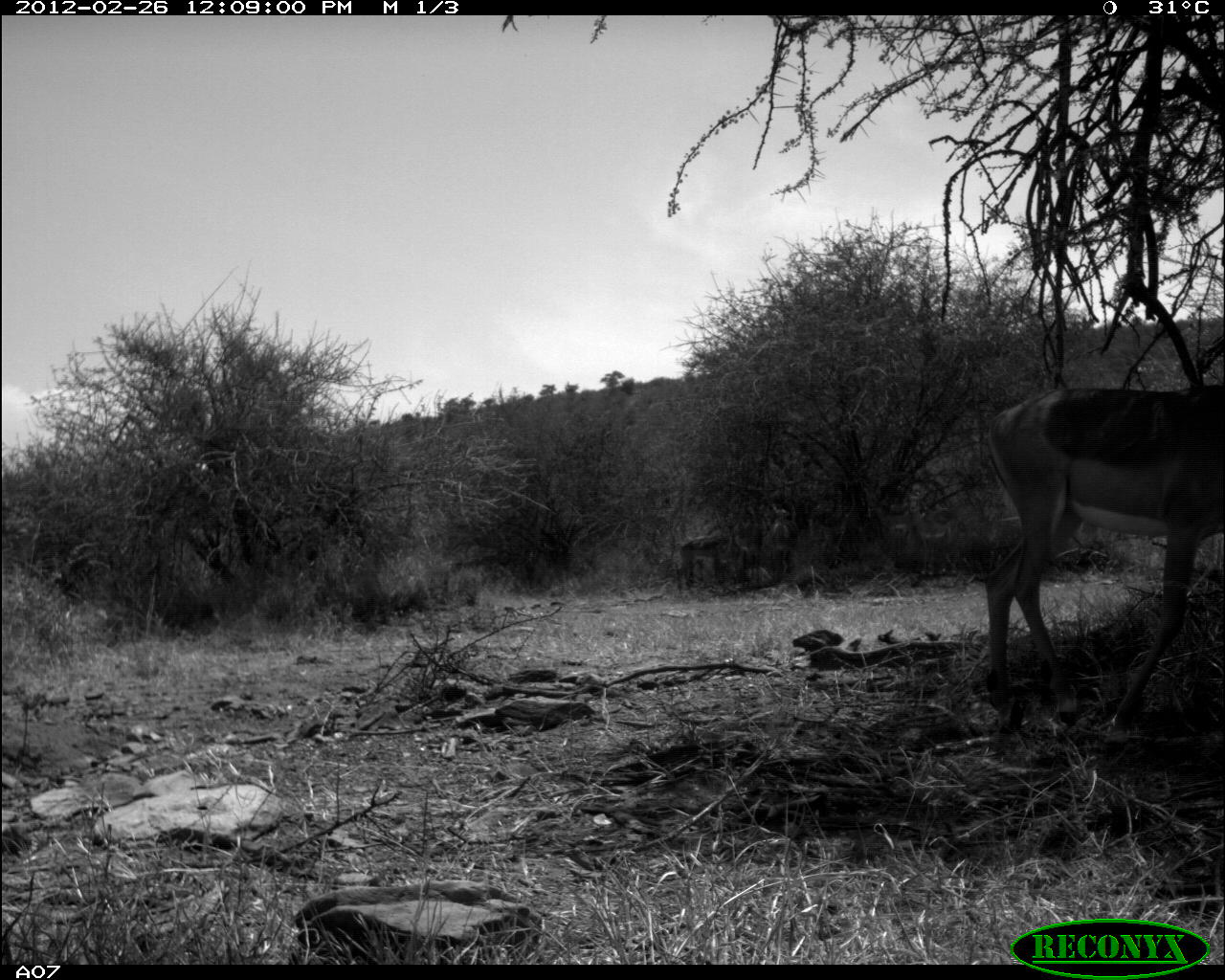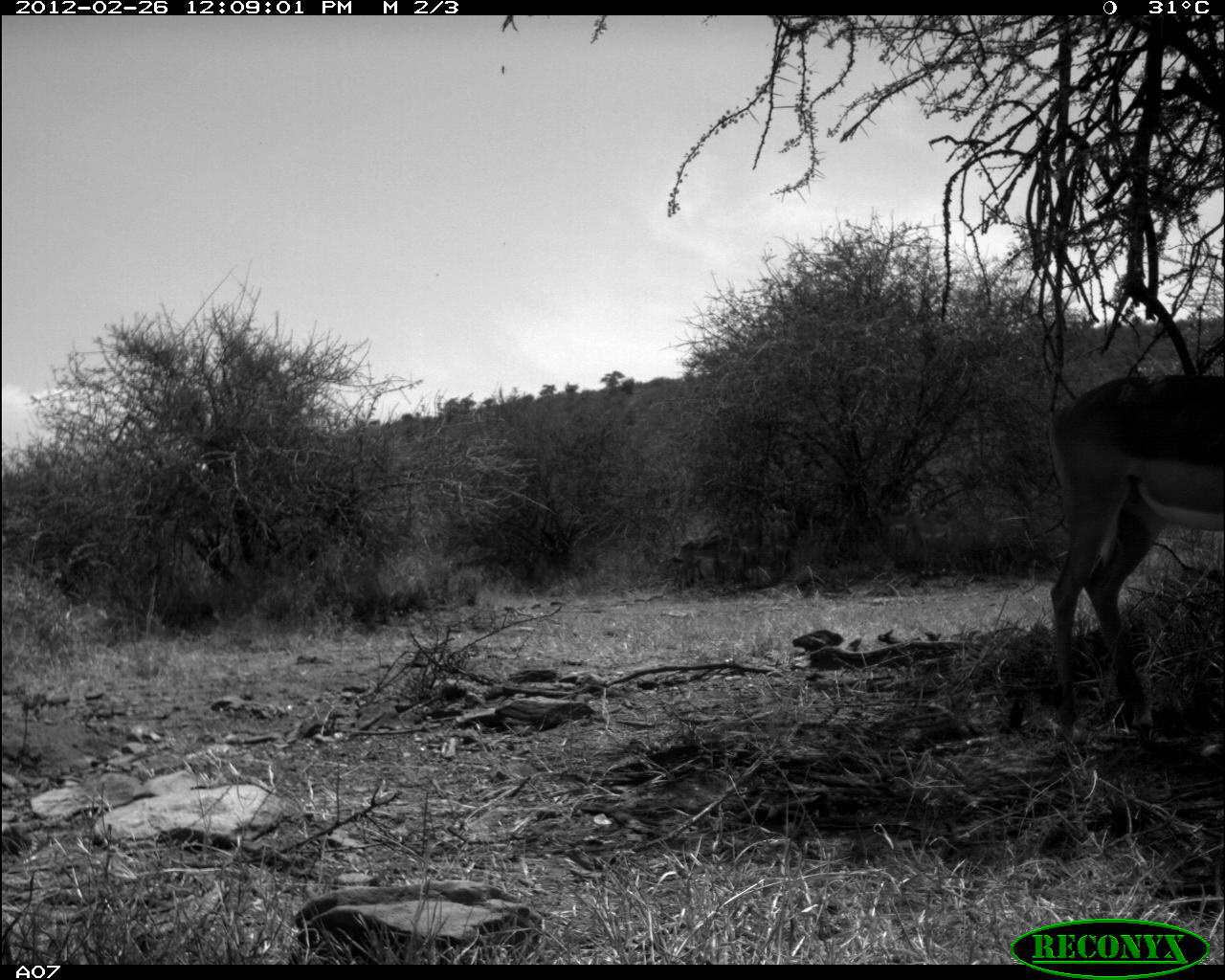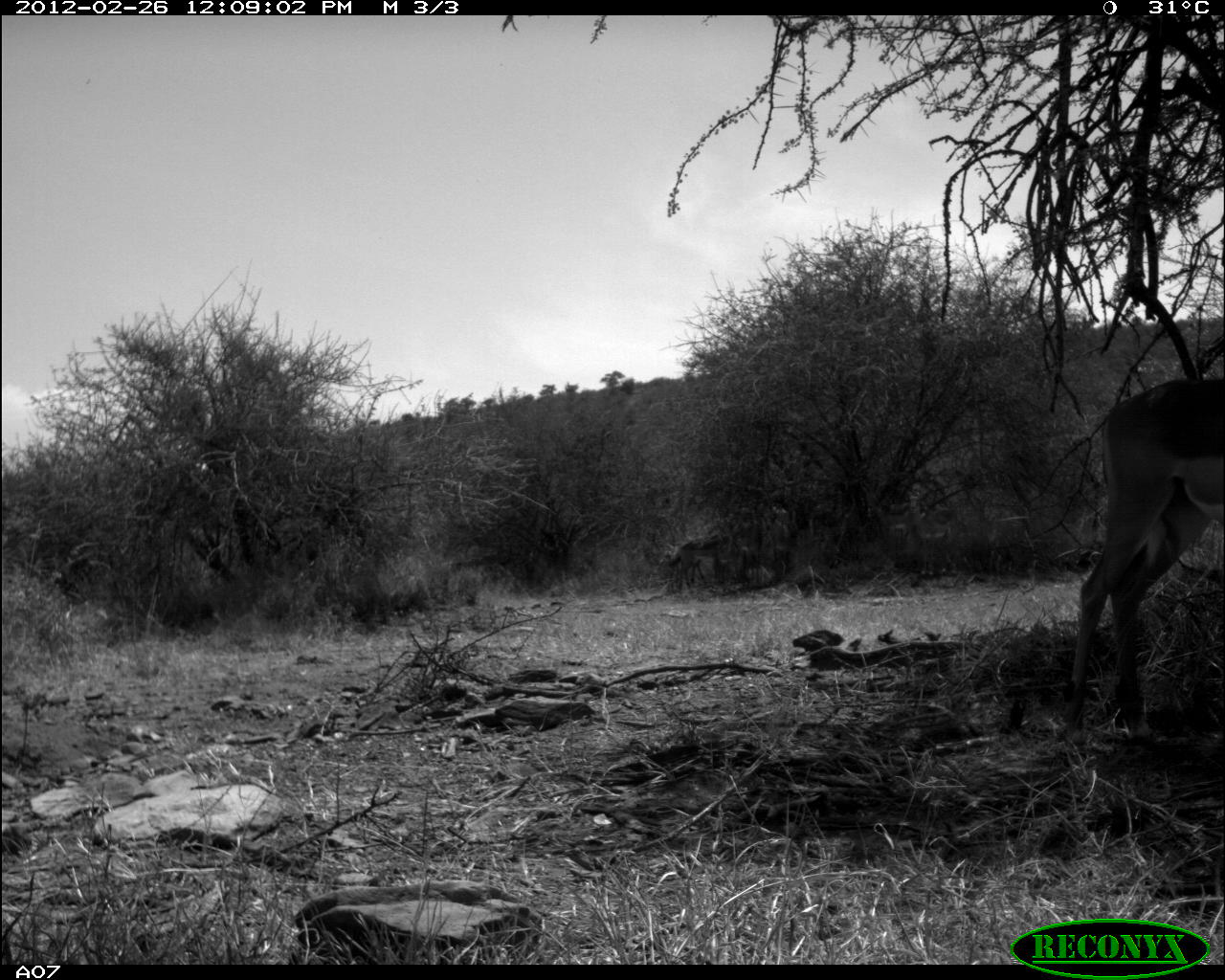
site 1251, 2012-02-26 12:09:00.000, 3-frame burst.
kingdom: Animalia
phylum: Chordata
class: Mammalia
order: Artiodactyla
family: Bovidae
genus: Aepyceros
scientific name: Aepyceros melampus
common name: impala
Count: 2.